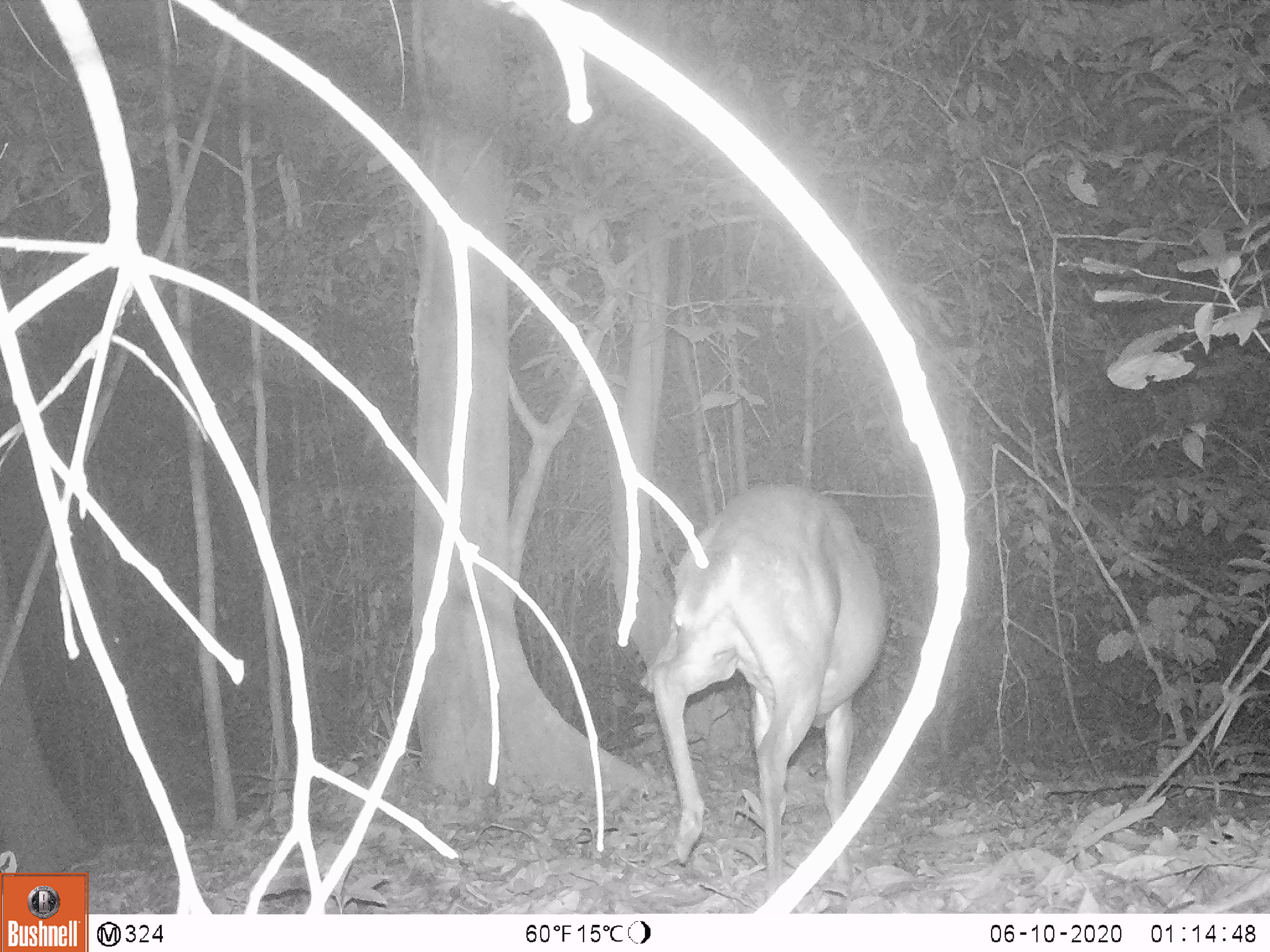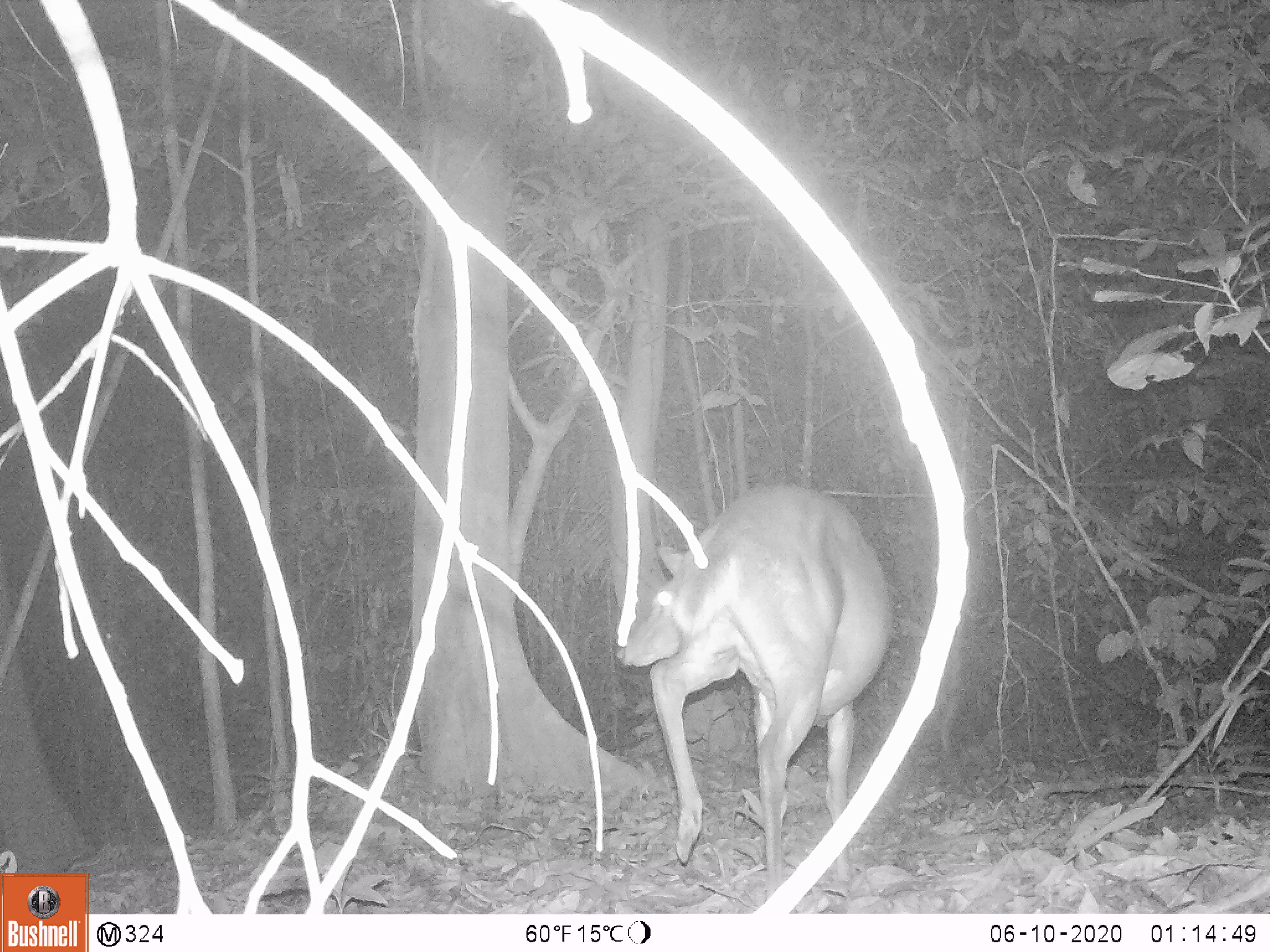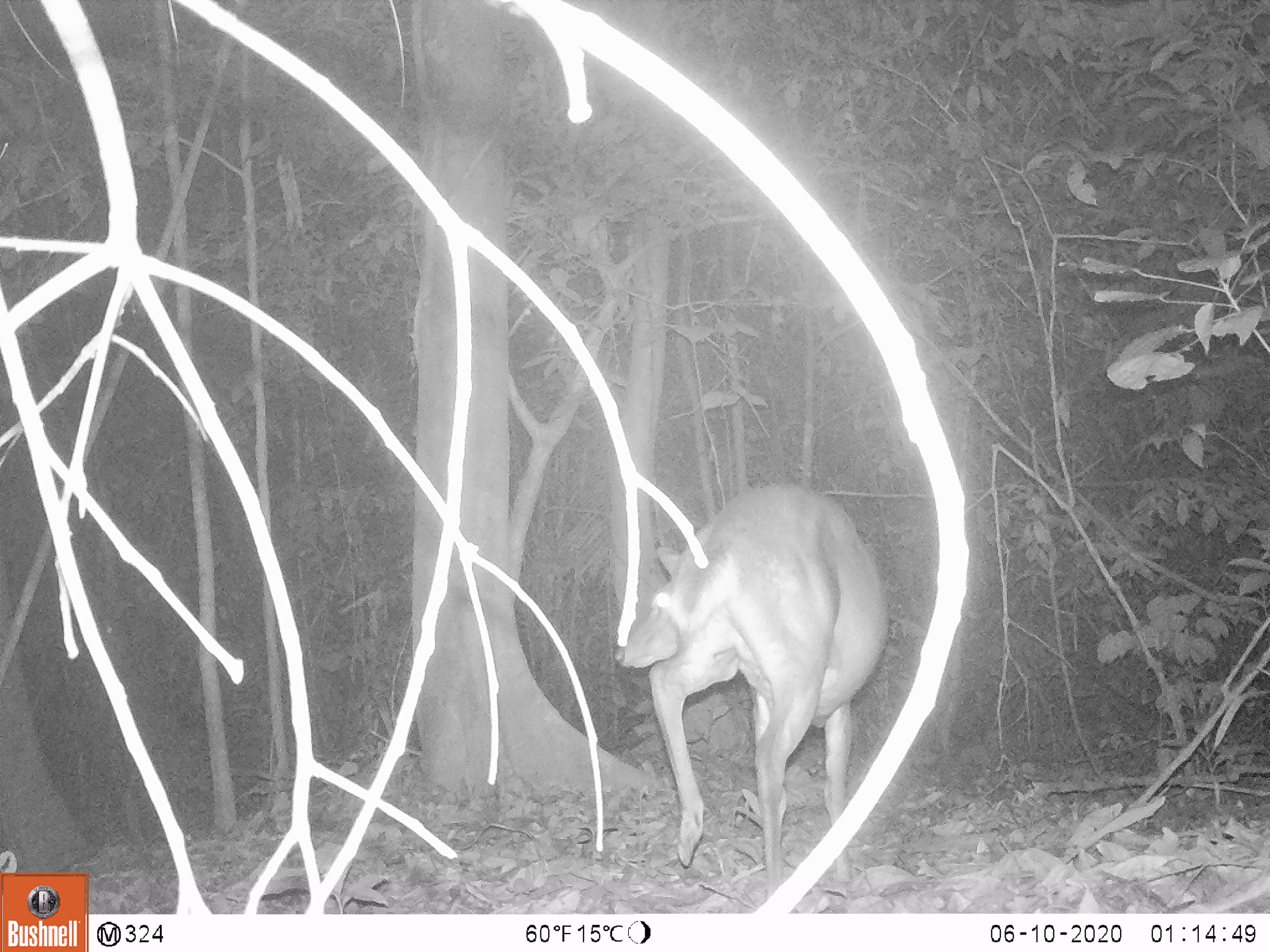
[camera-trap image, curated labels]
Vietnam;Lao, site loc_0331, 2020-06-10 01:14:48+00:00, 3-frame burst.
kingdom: Animalia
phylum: Chordata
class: Mammalia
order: Artiodactyla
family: Cervidae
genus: Muntiacus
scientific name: Muntiacus vuquangensis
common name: large-antlered muntjac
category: large antlered muntjac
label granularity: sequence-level